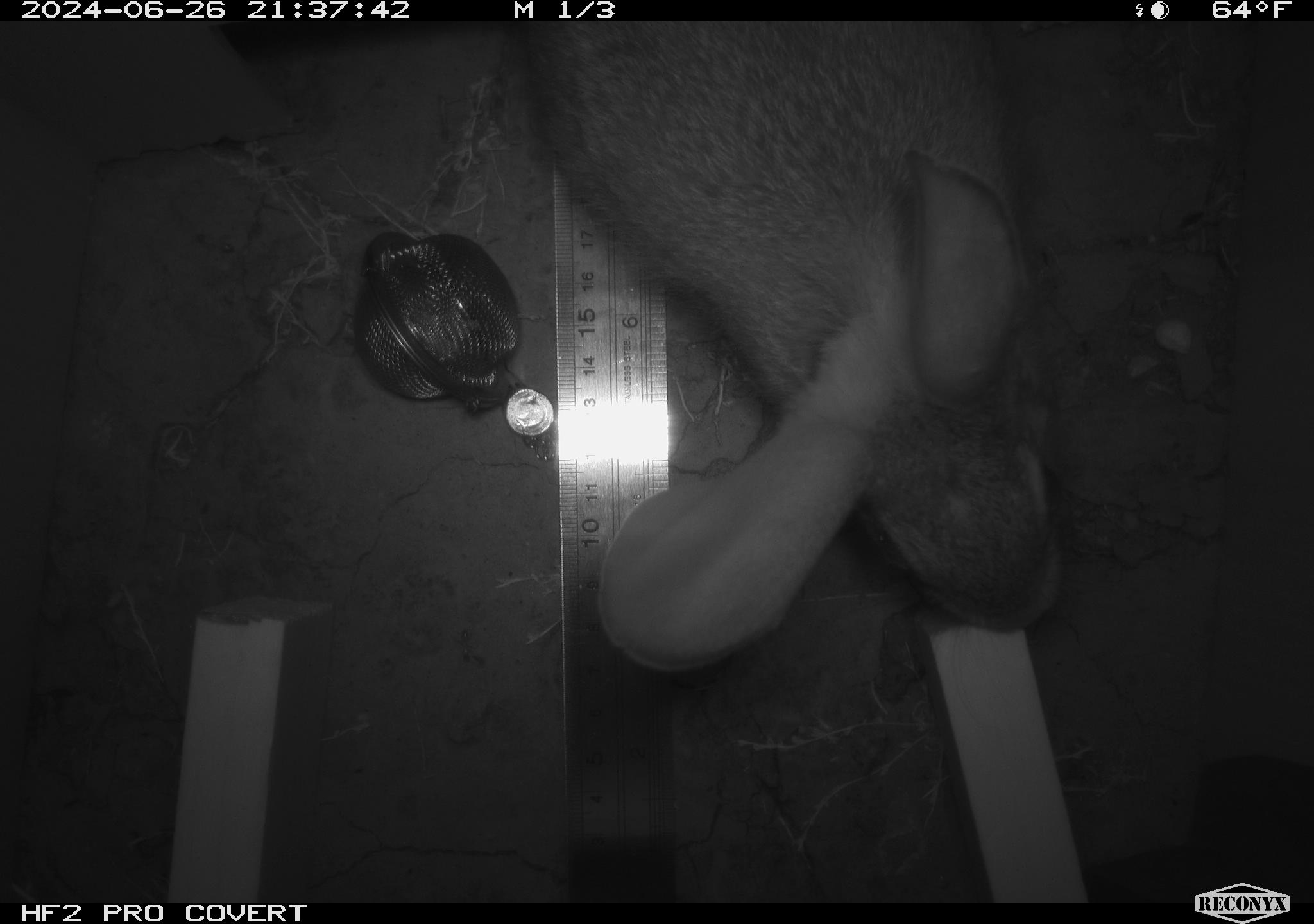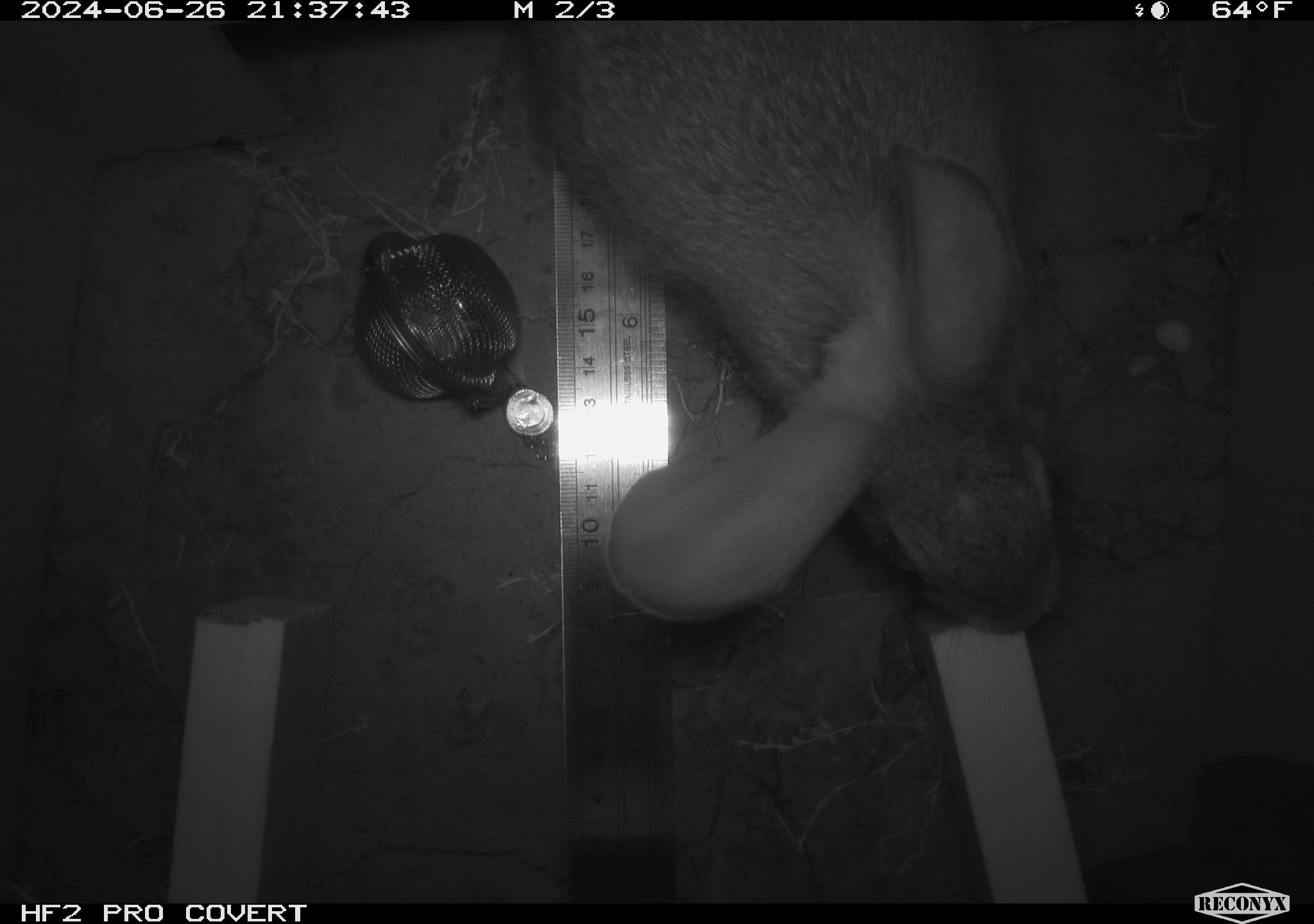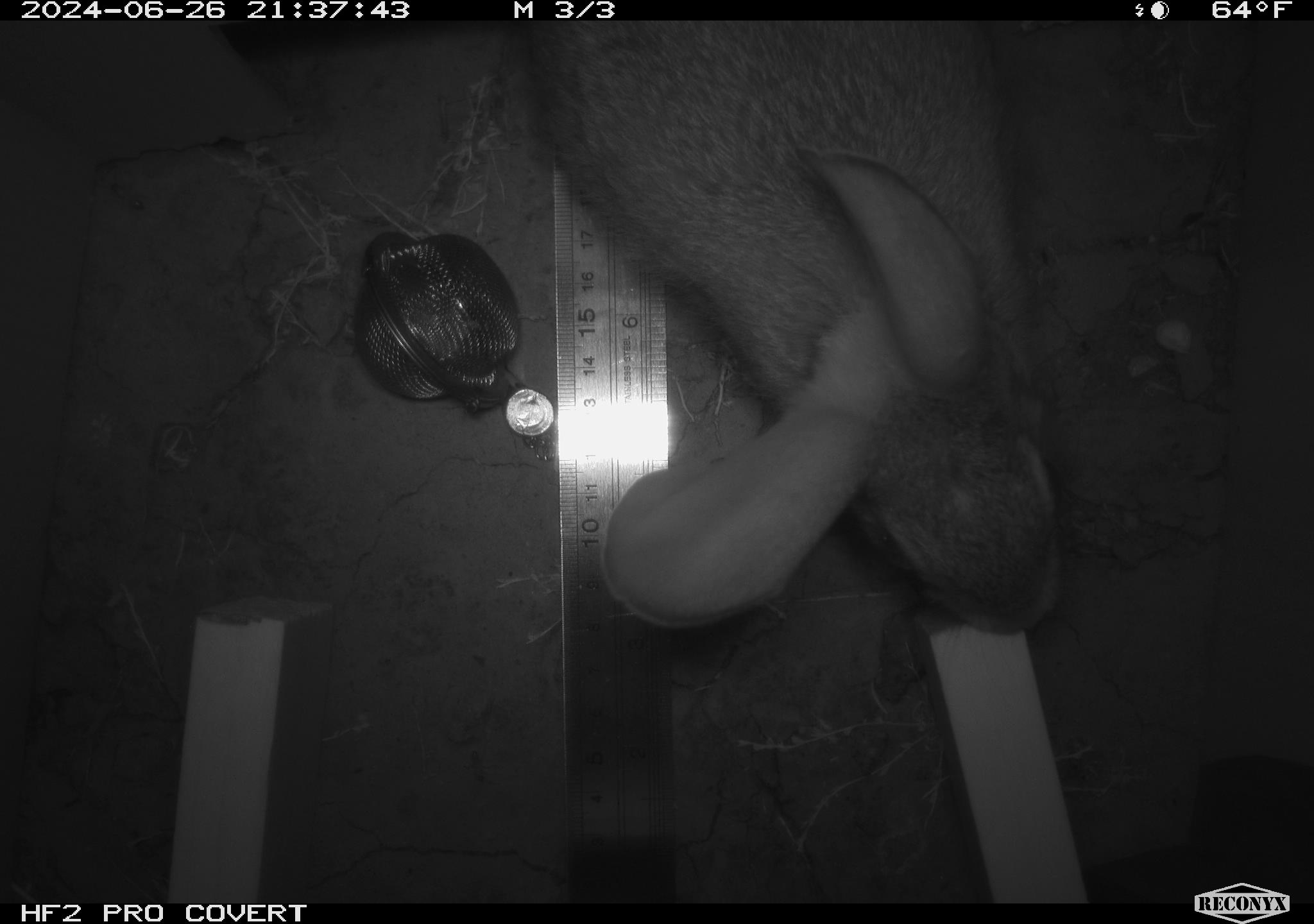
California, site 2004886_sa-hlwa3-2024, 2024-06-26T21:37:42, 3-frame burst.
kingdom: Animalia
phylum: Chordata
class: Mammalia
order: Lagomorpha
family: Leporidae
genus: Sylvilagus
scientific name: Sylvilagus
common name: cottontail rabbits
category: sylvilagus species